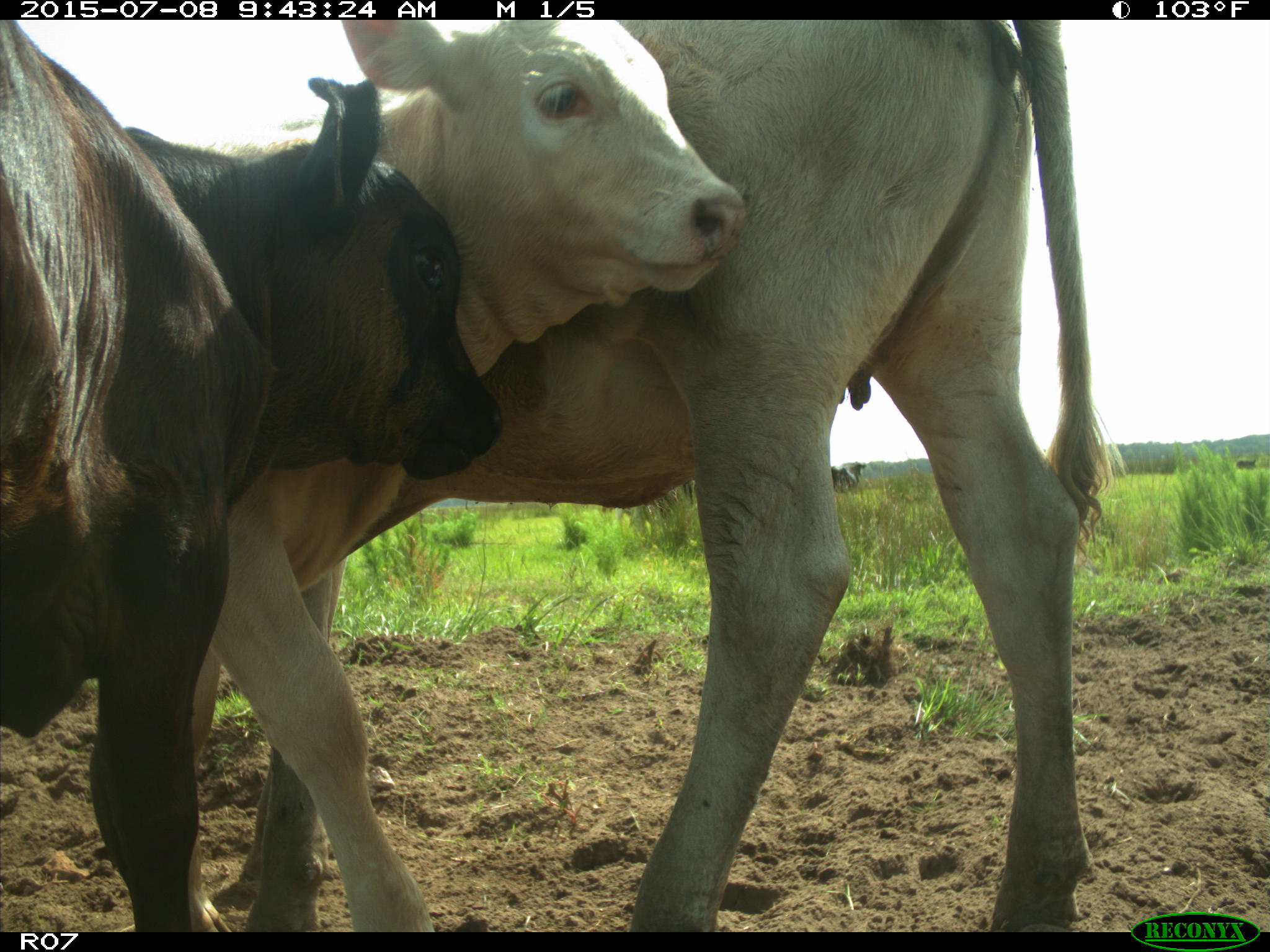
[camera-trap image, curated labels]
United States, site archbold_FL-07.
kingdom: Animalia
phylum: Chordata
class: Mammalia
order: Artiodactyla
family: Bovidae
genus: Bos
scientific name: Bos taurus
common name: domestic cow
Bos taurus (domestic cow).